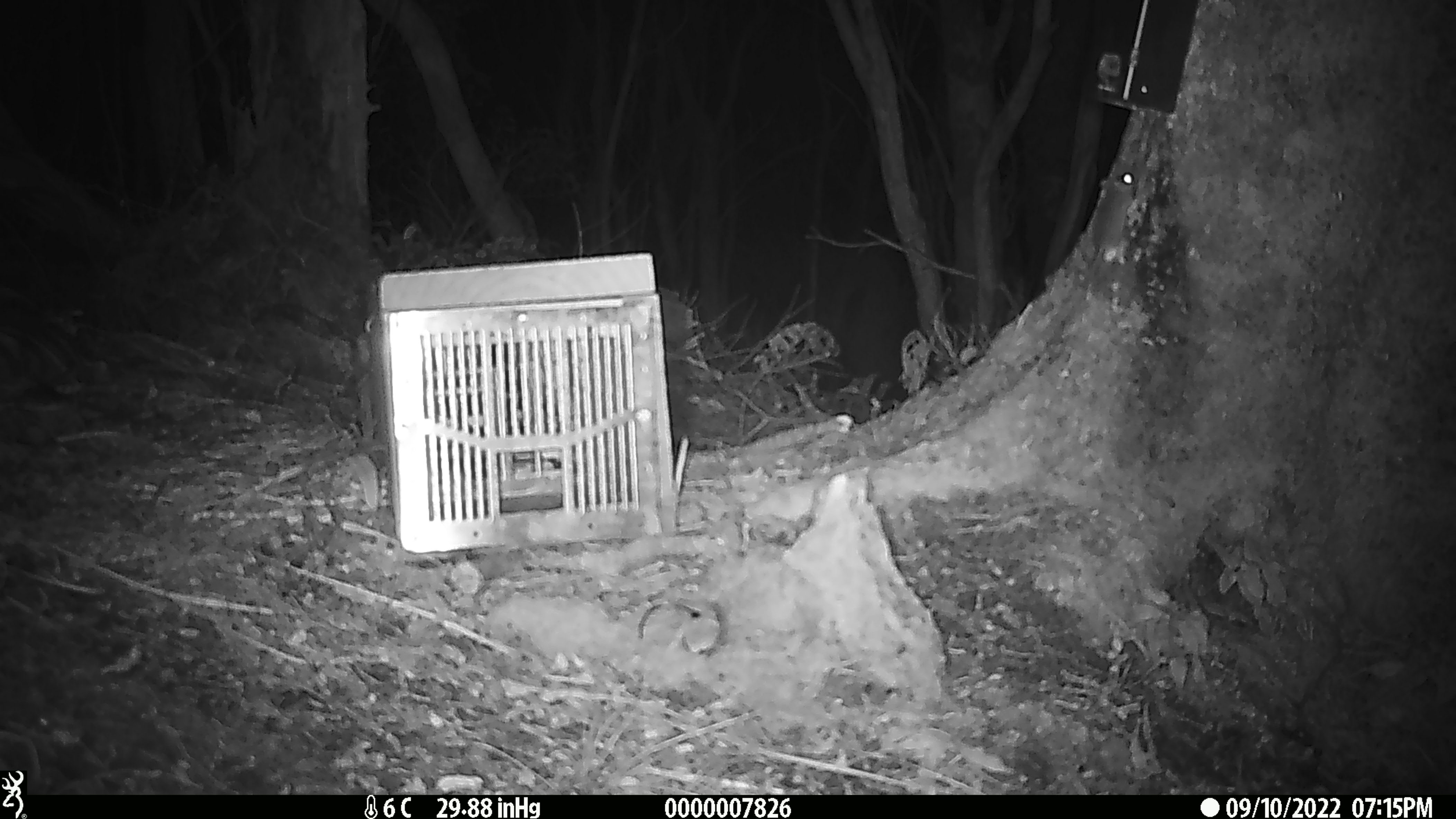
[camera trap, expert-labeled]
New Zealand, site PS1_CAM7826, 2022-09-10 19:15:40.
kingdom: Animalia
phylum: Chordata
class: Mammalia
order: Rodentia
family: Muridae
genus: Mus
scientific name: Mus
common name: mouse